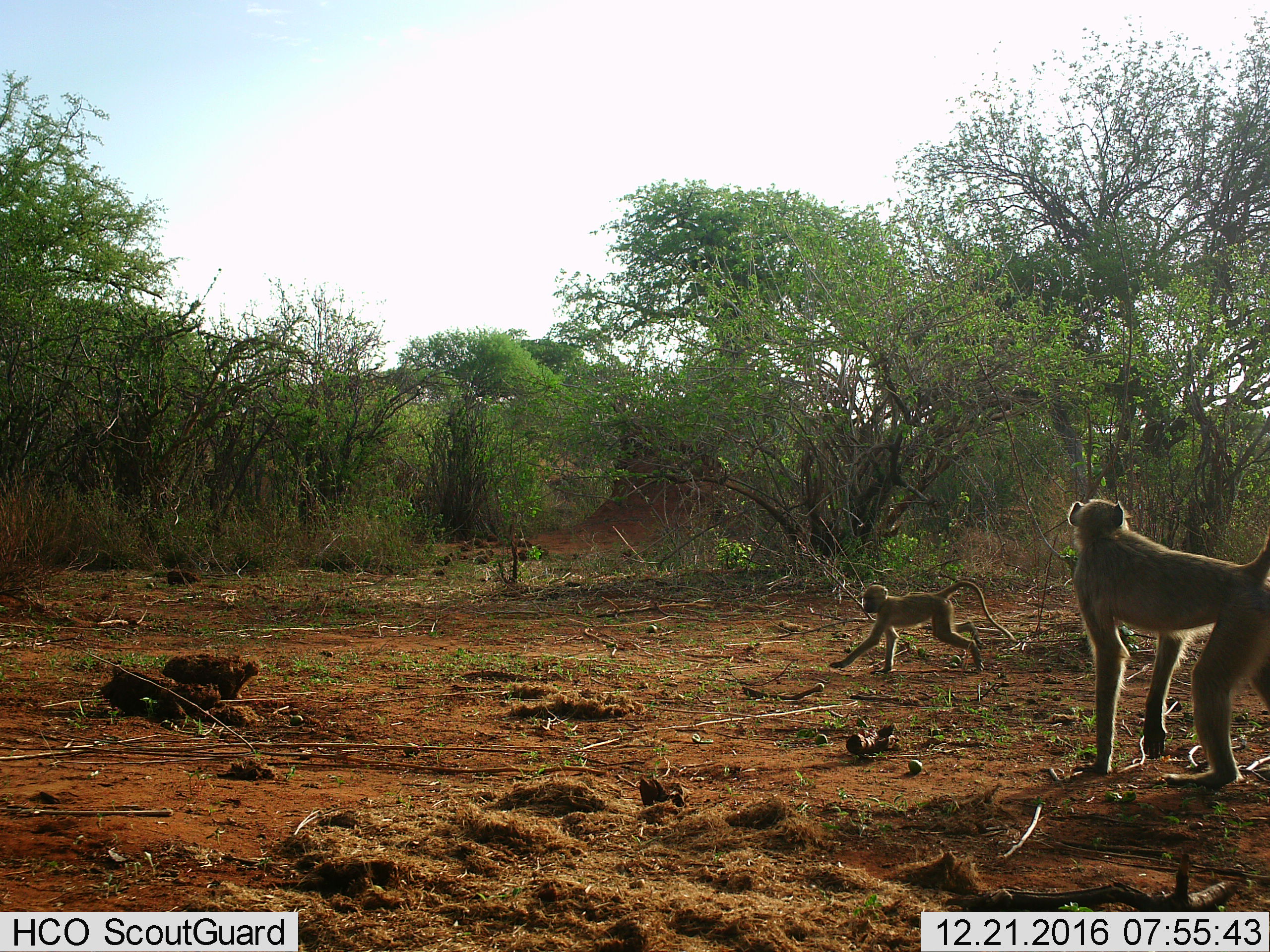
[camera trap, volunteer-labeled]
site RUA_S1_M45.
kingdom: Animalia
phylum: Chordata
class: Mammalia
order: Primates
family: Cercopithecidae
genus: Papio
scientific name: Papio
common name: baboon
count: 2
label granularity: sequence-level